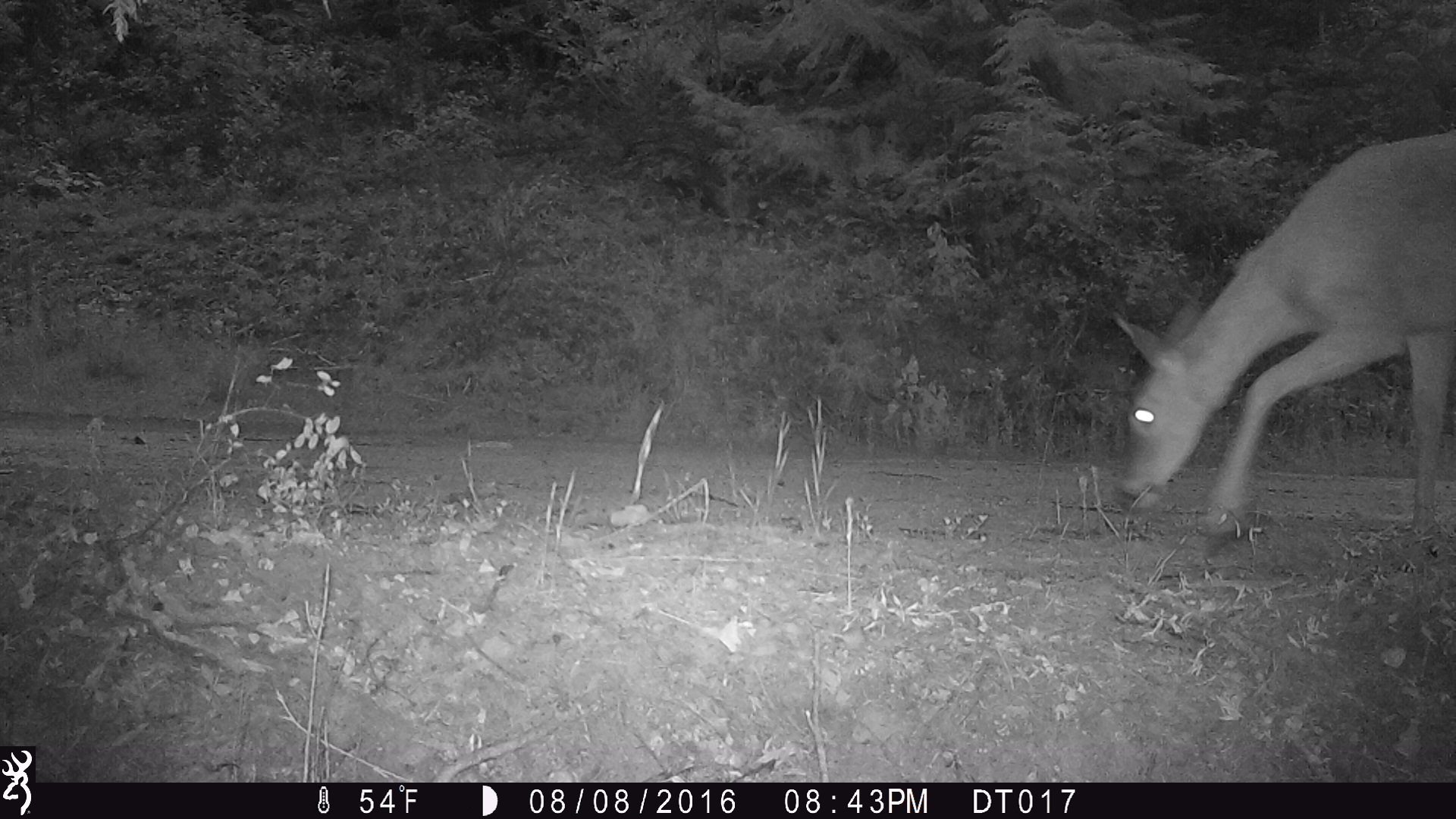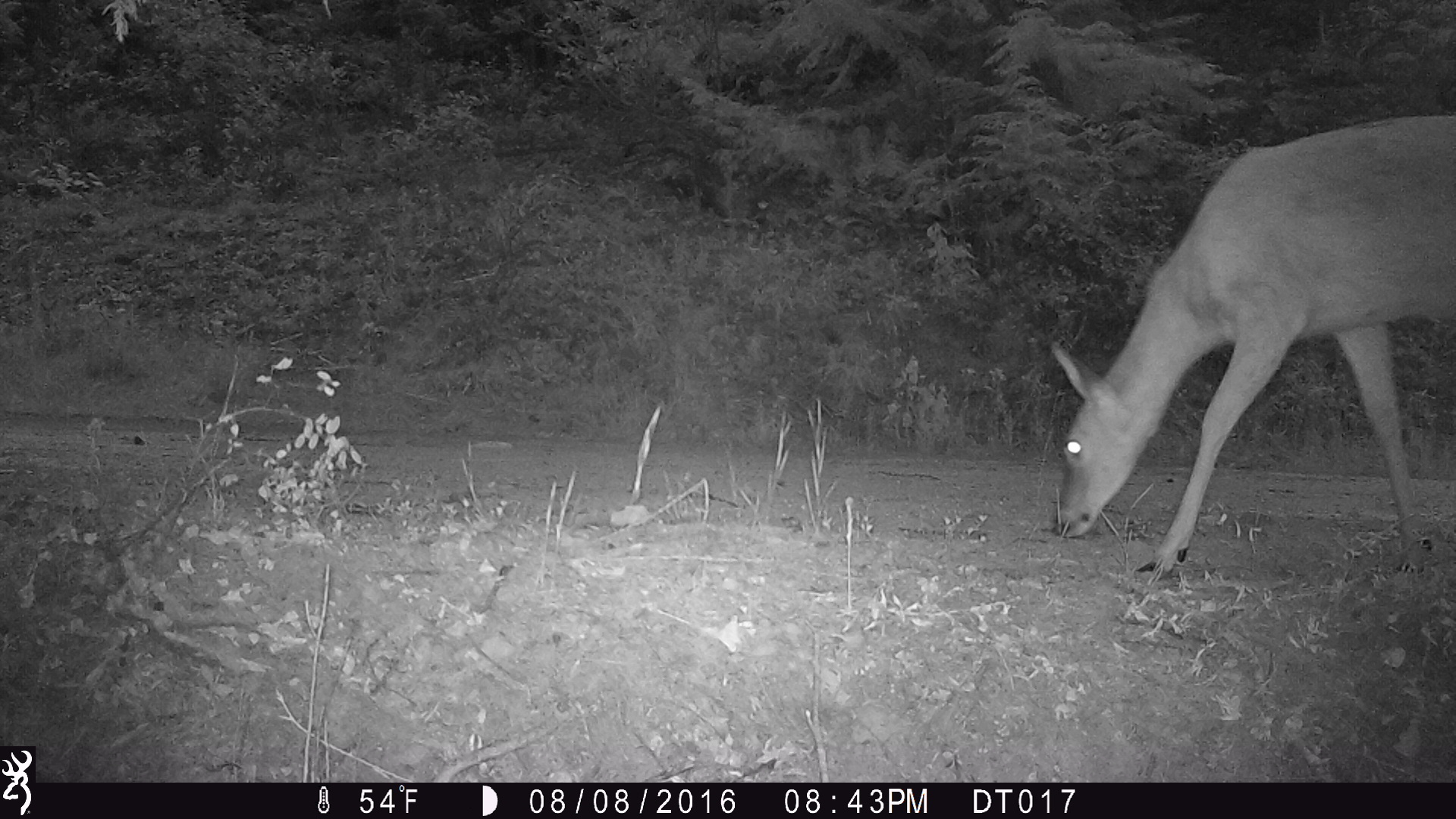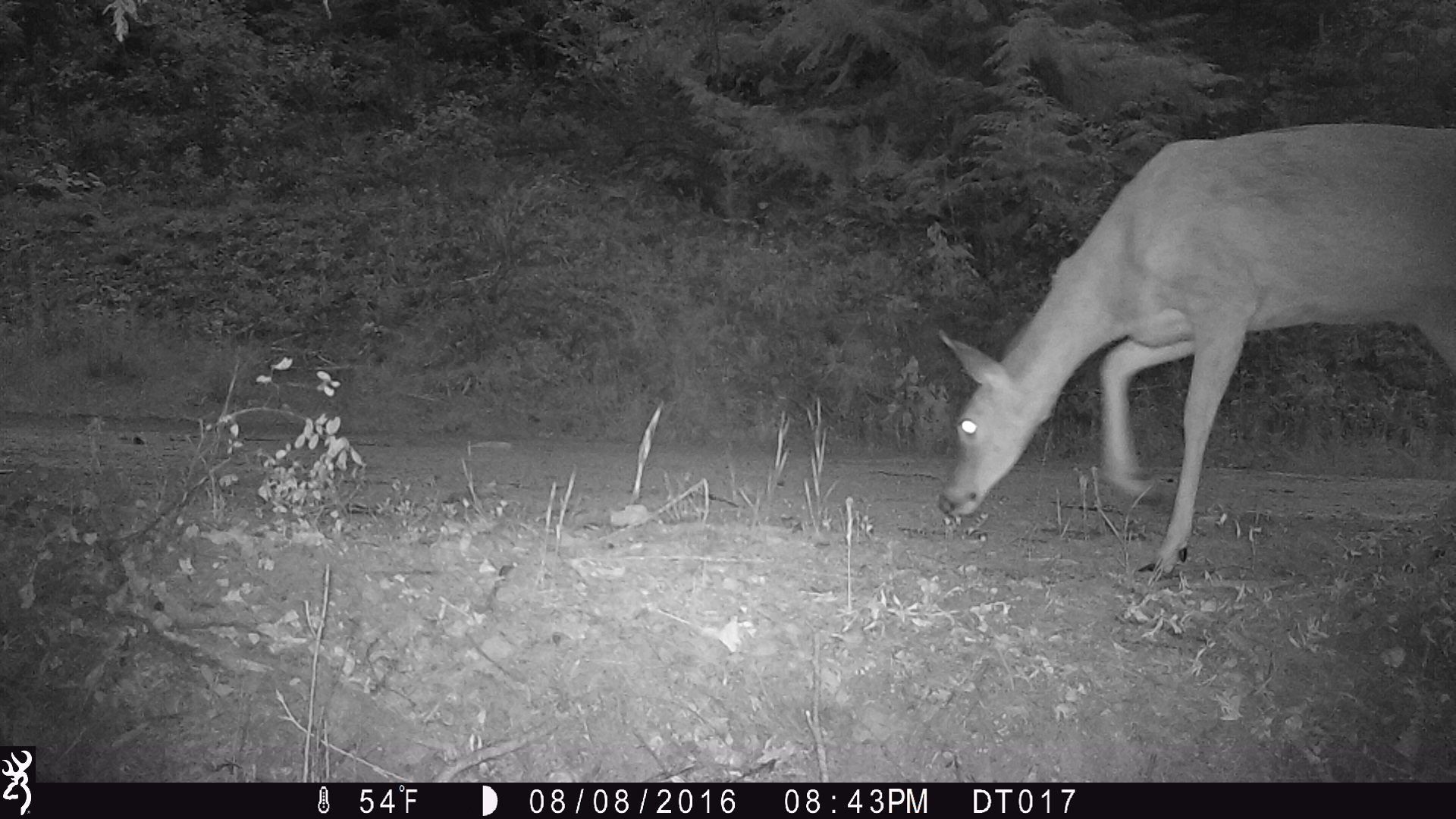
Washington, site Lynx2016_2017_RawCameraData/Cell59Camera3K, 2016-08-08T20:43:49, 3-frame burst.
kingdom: Animalia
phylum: Chordata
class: Mammalia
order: Artiodactyla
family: Cervidae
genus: Odocoileus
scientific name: Odocoileus virginianus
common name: white-tailed deer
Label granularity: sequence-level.